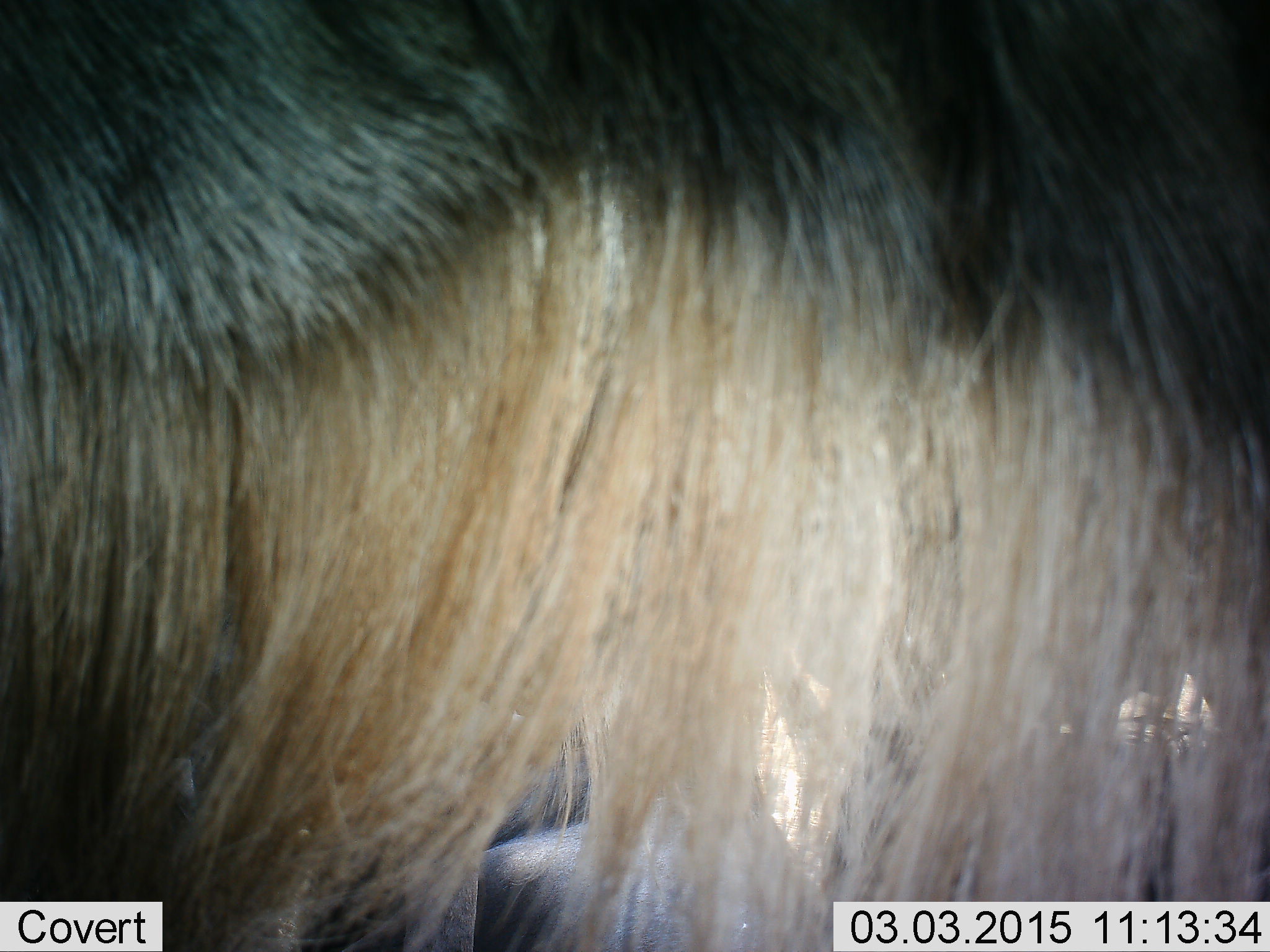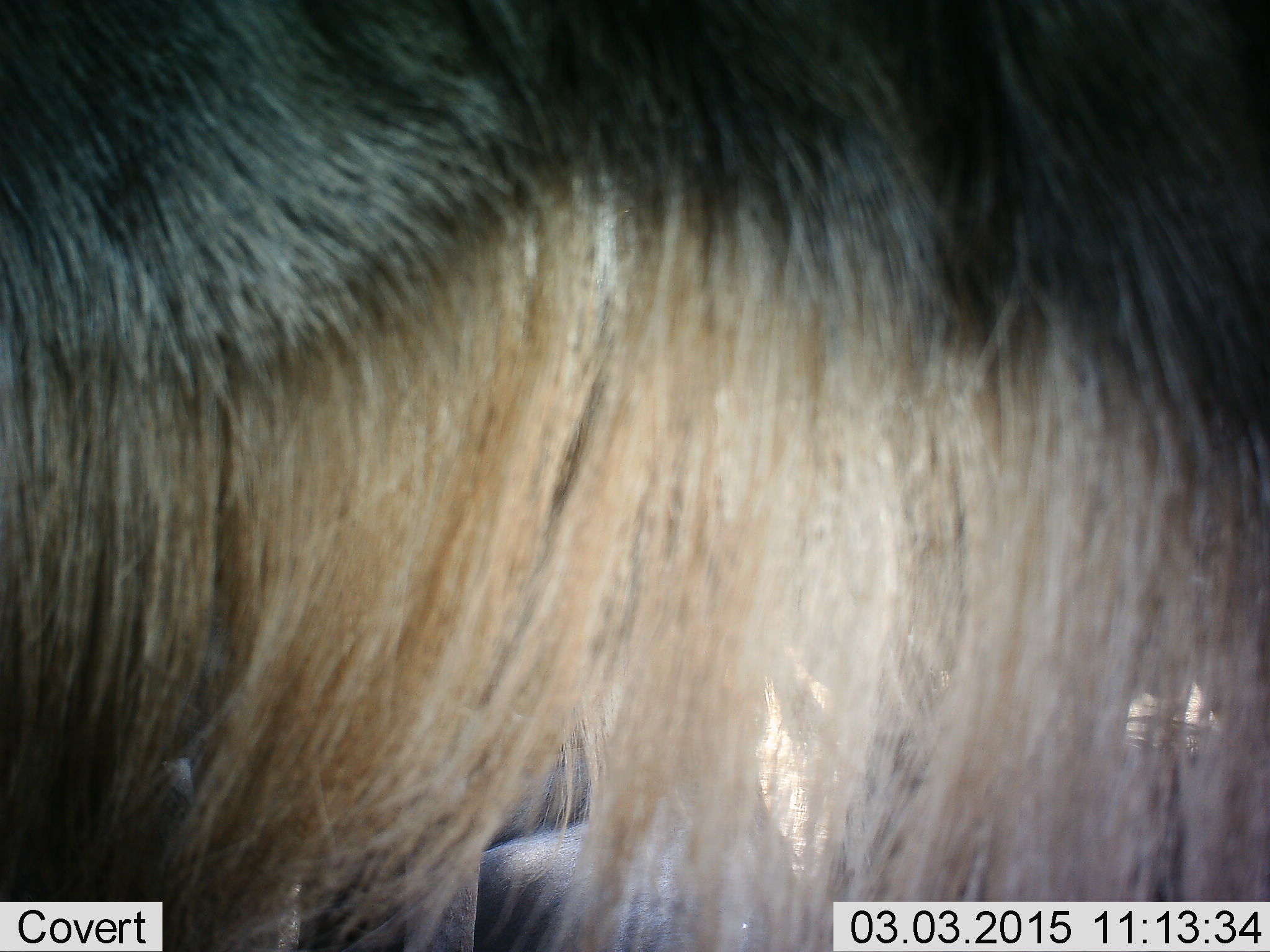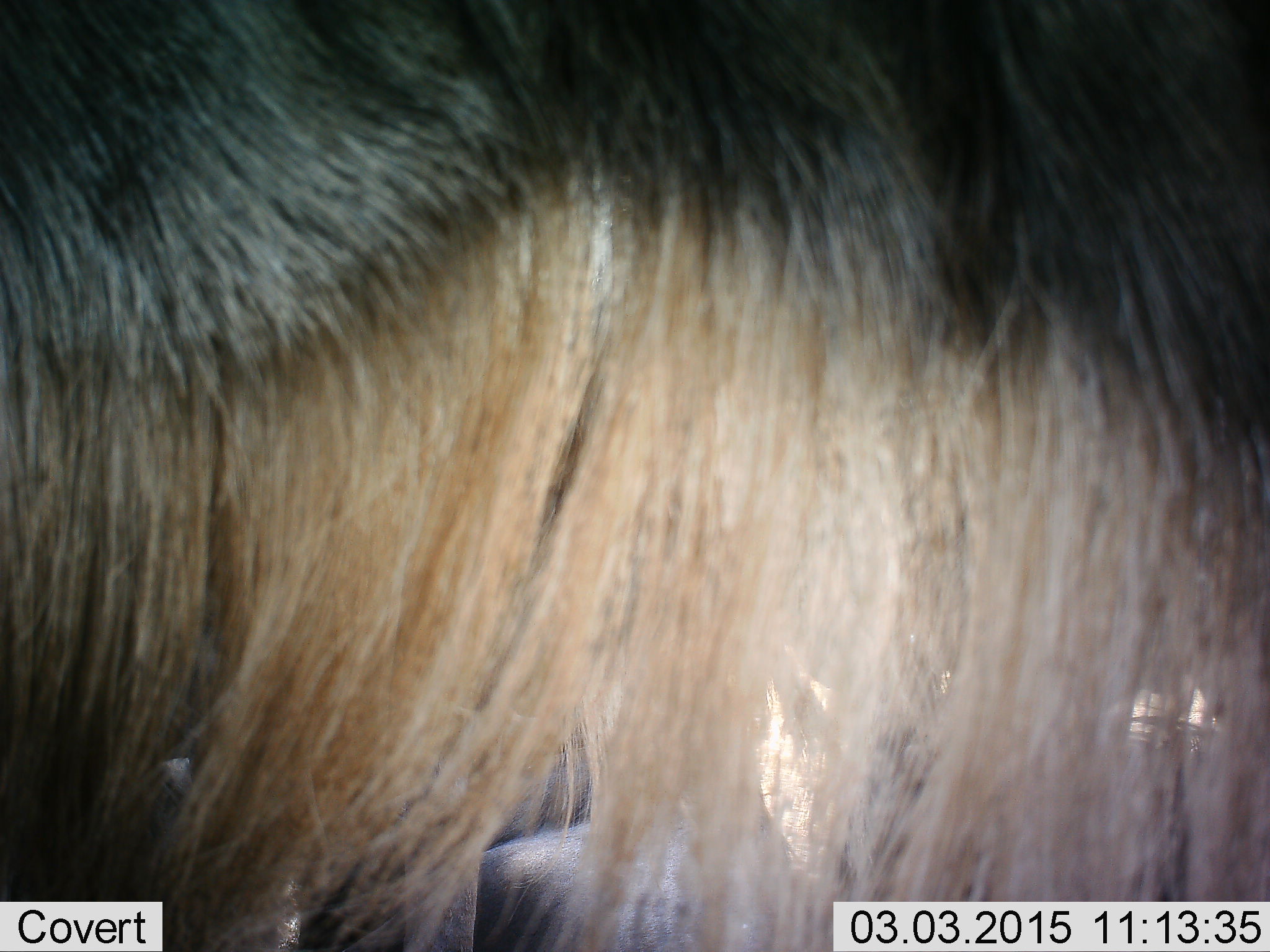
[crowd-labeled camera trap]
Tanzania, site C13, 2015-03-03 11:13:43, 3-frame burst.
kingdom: Animalia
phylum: Chordata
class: Mammalia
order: Artiodactyla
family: Bovidae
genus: Connochaetes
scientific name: Connochaetes taurinus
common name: blue wildebeest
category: wildebeest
Wildebeest (blue wildebeest) (Connochaetes taurinus), count 2. Behavior (volunteer vote fractions): standing 90%, resting 50%, moving 0%, interacting 0%. Young present (vote fraction): 0%. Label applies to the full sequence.